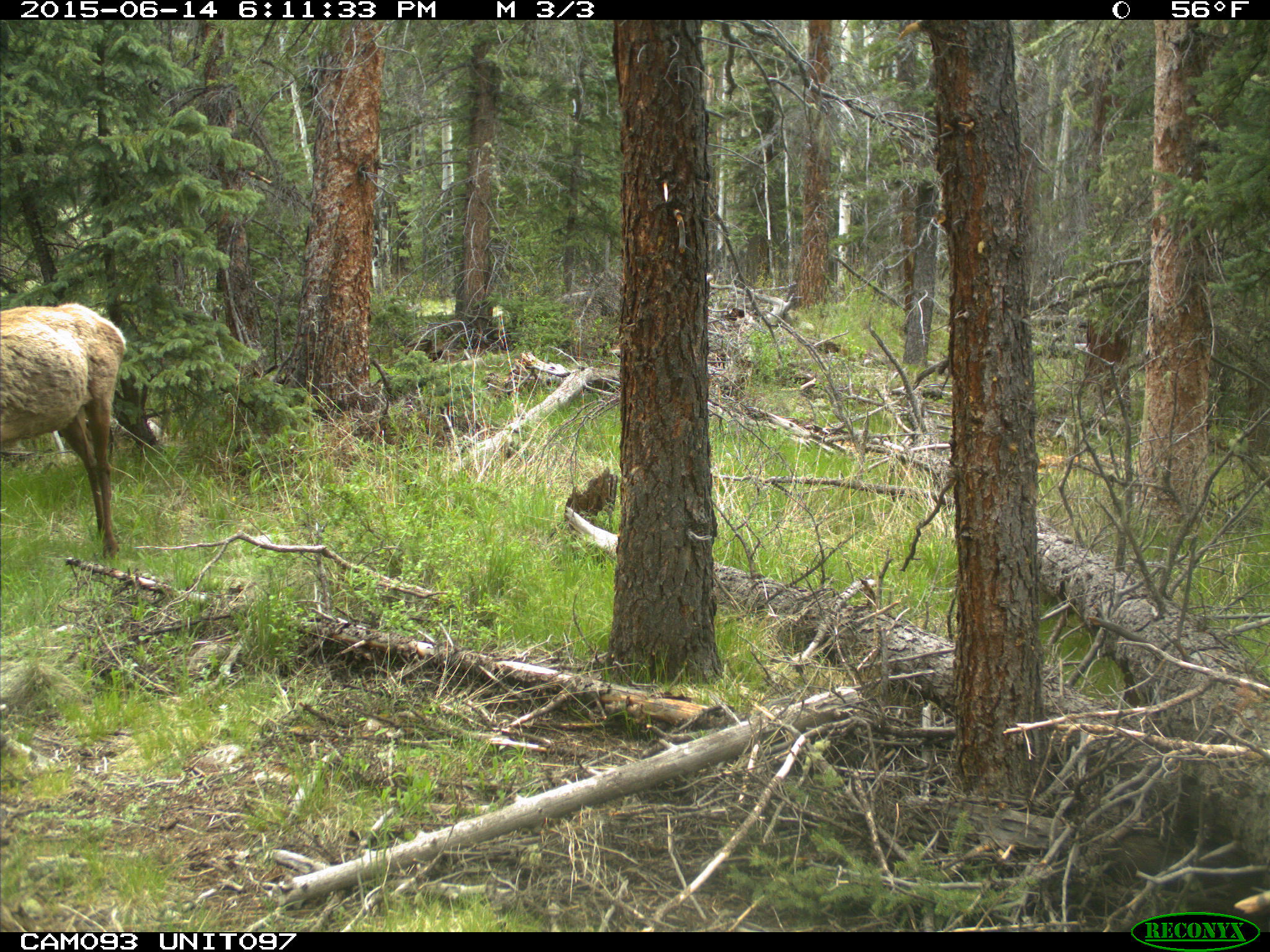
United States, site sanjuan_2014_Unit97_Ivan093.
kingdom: Animalia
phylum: Chordata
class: Mammalia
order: Artiodactyla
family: Cervidae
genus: Cervus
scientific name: Cervus elaphus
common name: red deer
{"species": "Cervus elaphus (red deer)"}